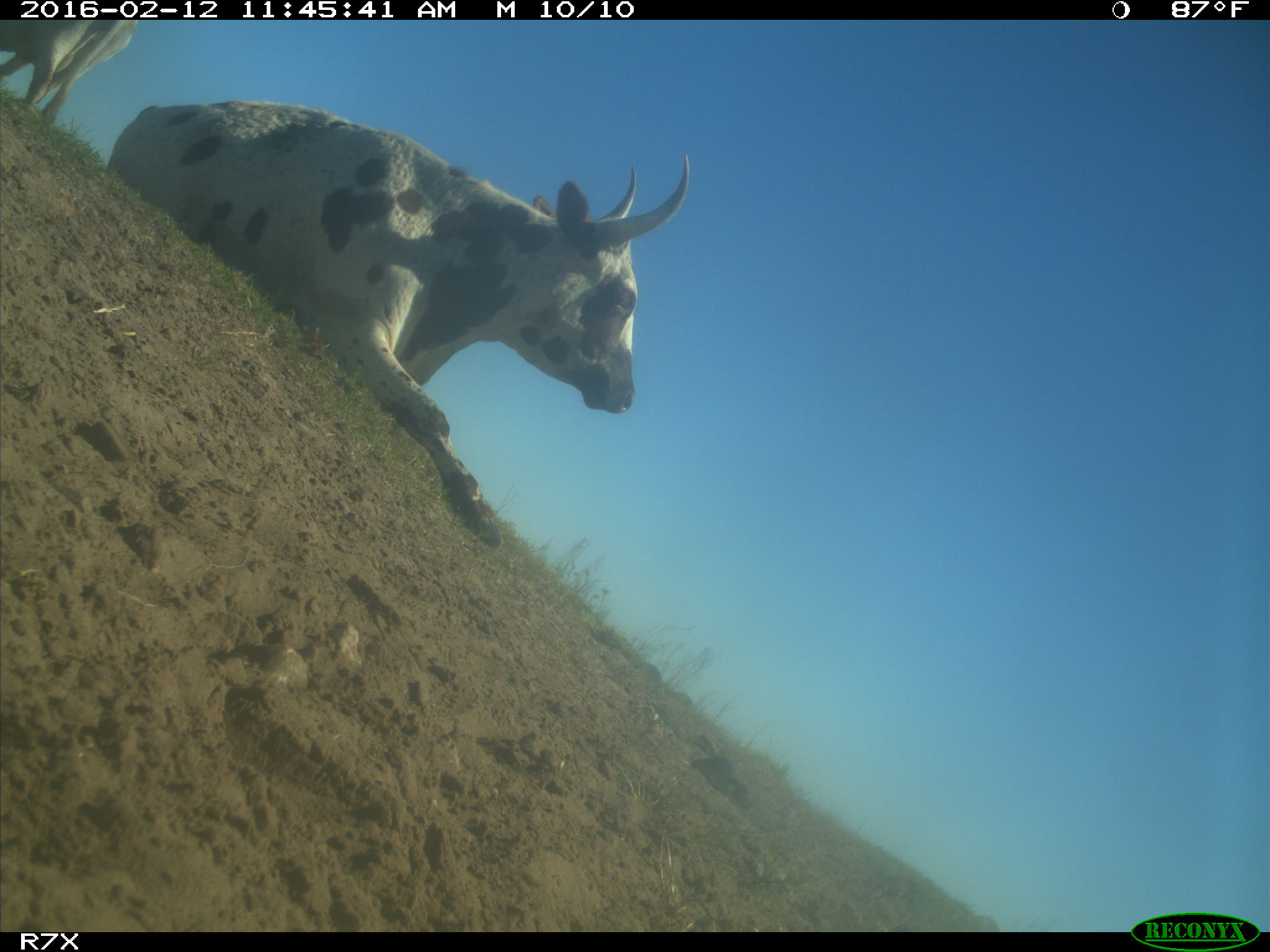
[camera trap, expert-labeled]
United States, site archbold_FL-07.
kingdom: Animalia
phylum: Chordata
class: Mammalia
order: Artiodactyla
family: Bovidae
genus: Bos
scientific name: Bos taurus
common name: domestic cow